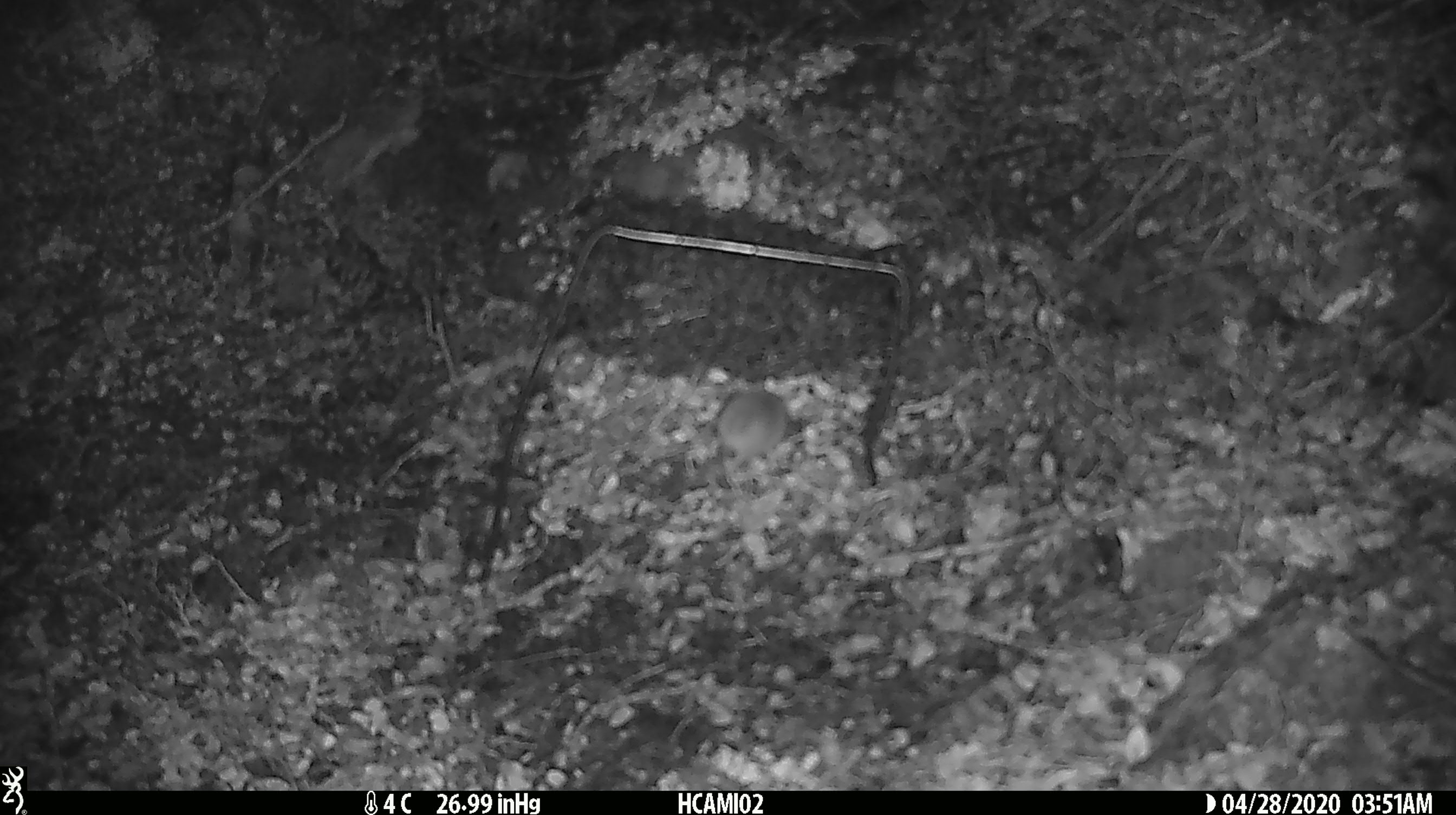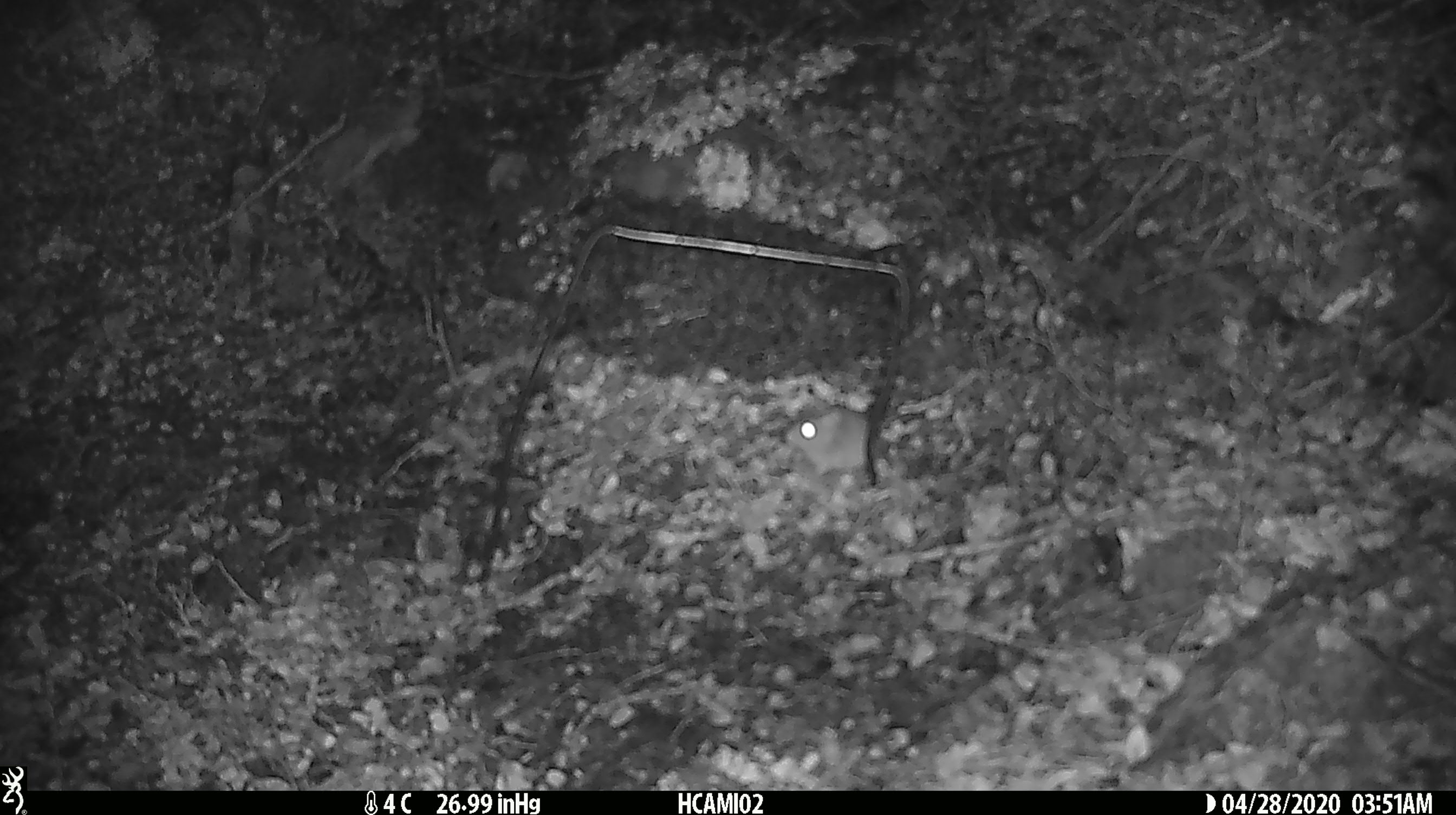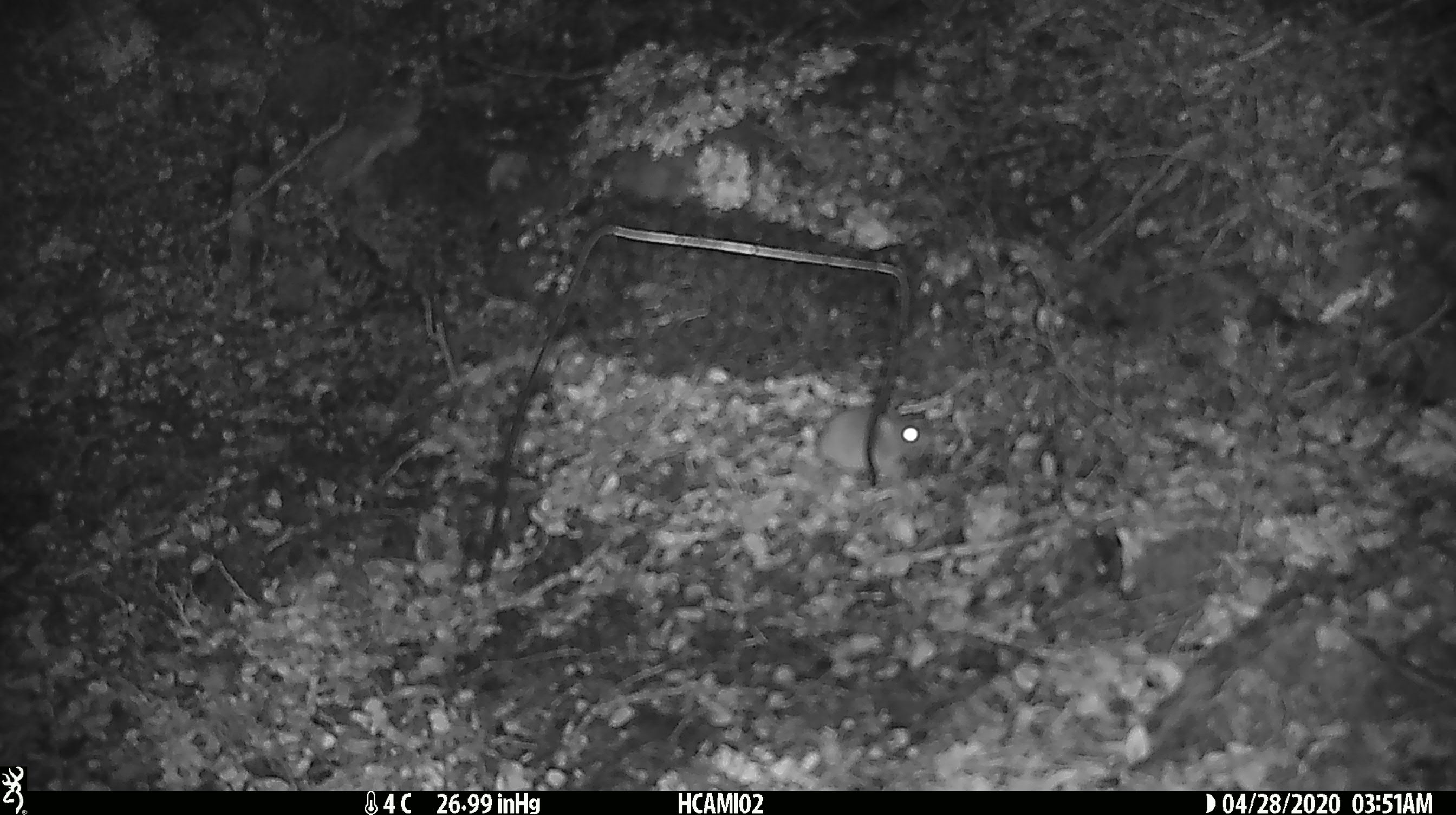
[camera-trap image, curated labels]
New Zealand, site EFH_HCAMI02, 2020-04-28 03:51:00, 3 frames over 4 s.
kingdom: Animalia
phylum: Chordata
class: Mammalia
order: Rodentia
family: Muridae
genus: Mus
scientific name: Mus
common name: mouse